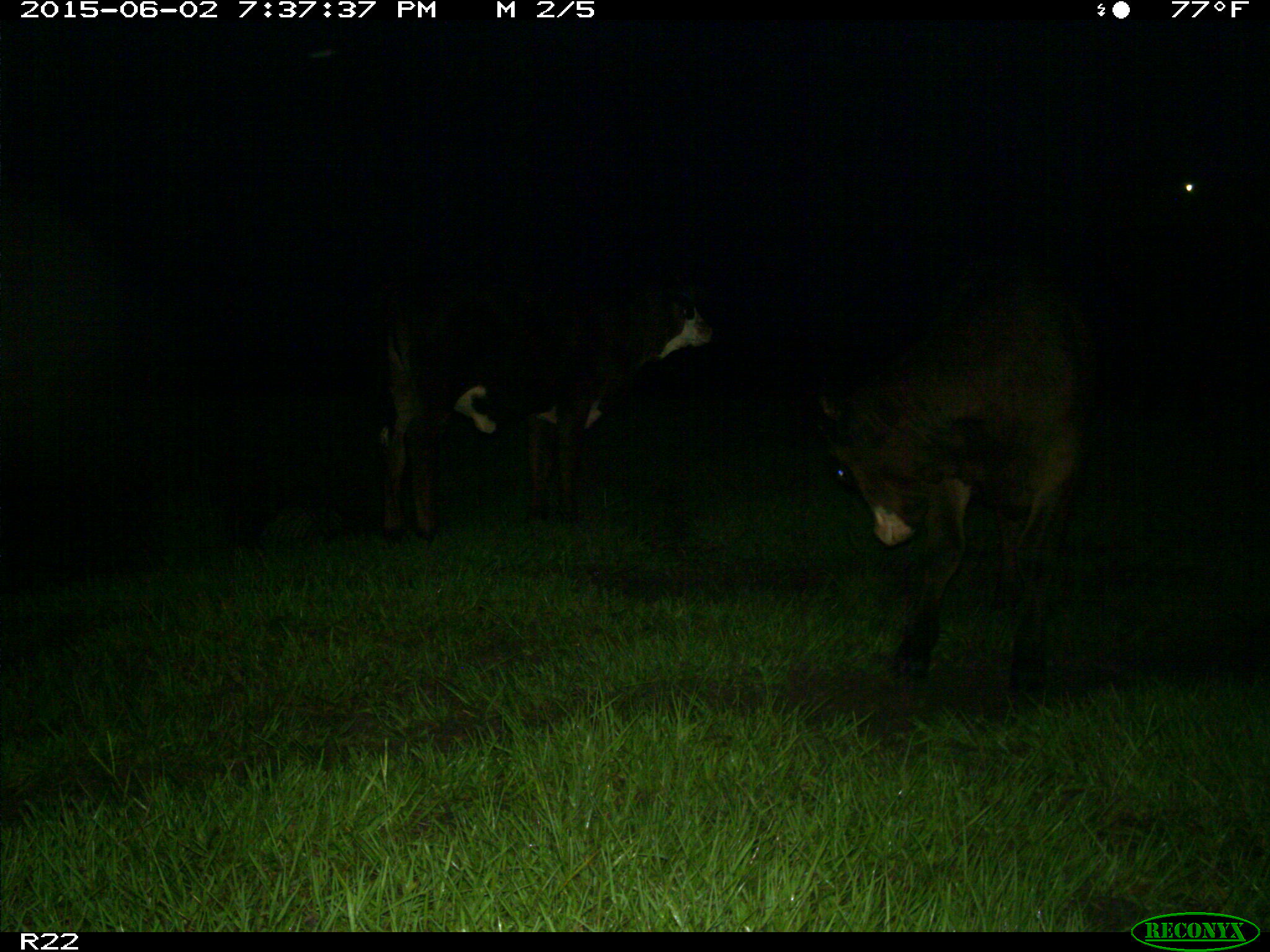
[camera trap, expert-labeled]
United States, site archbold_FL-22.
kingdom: Animalia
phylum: Chordata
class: Mammalia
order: Artiodactyla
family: Bovidae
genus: Bos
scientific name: Bos taurus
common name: domestic cow